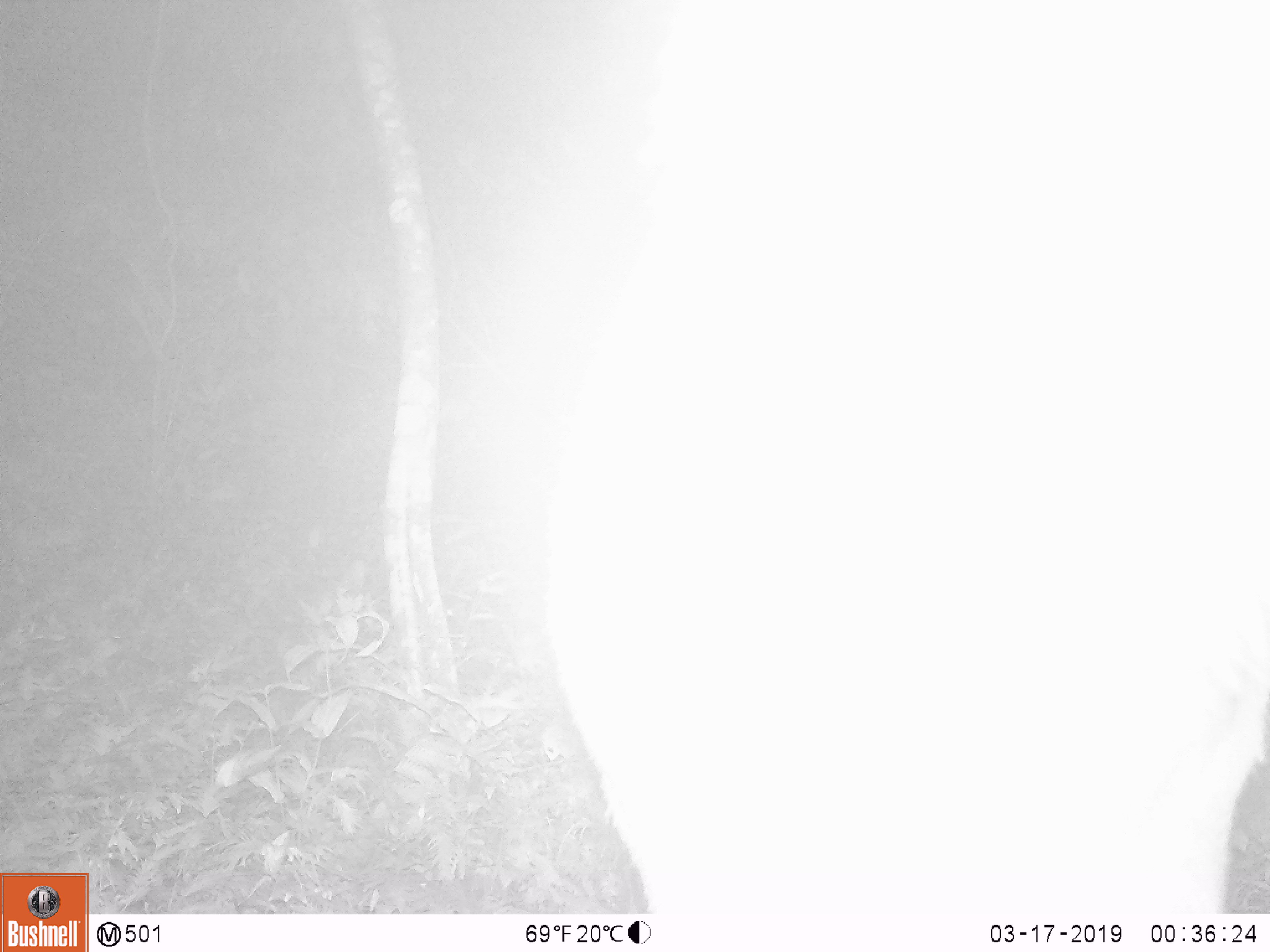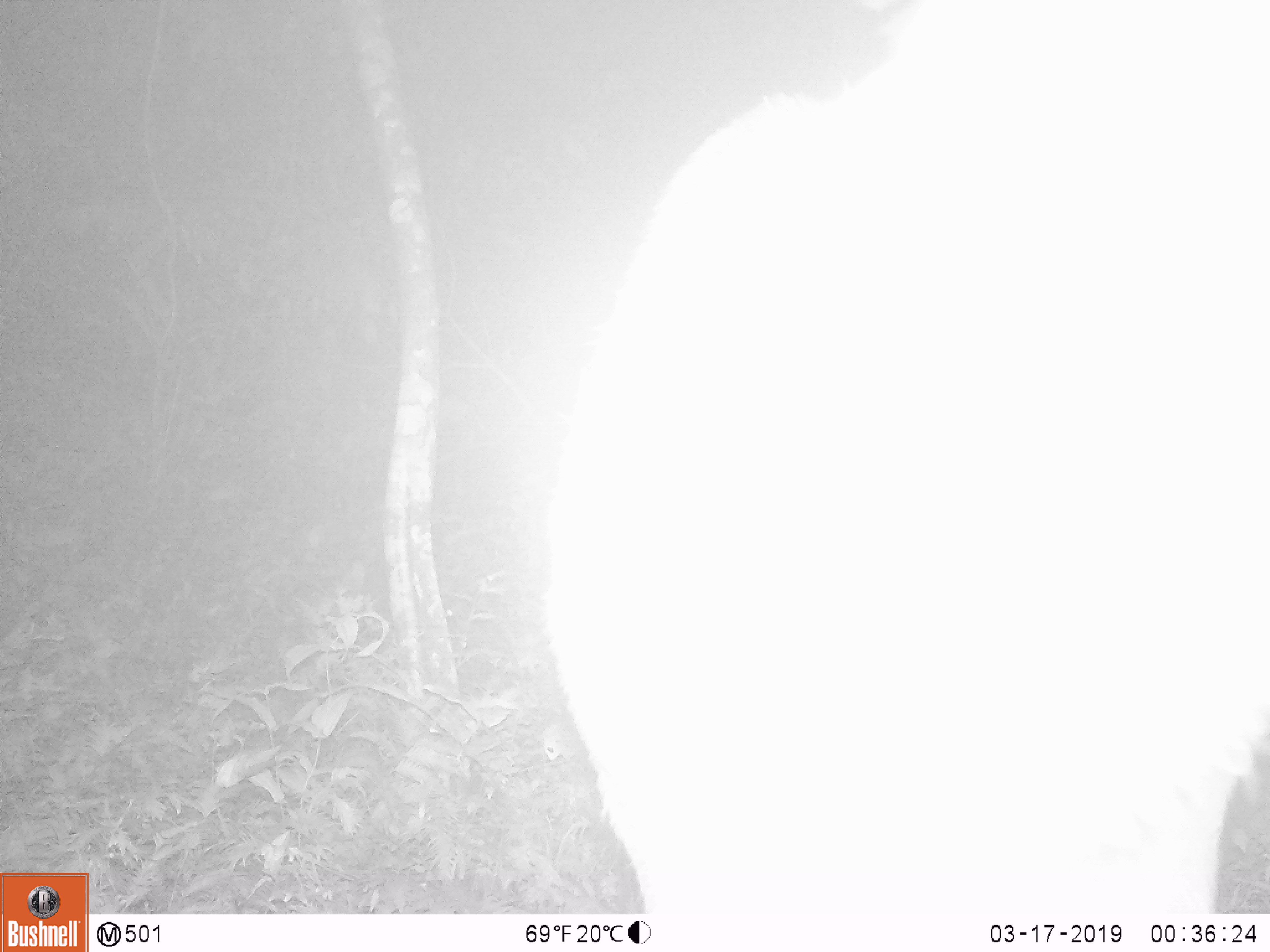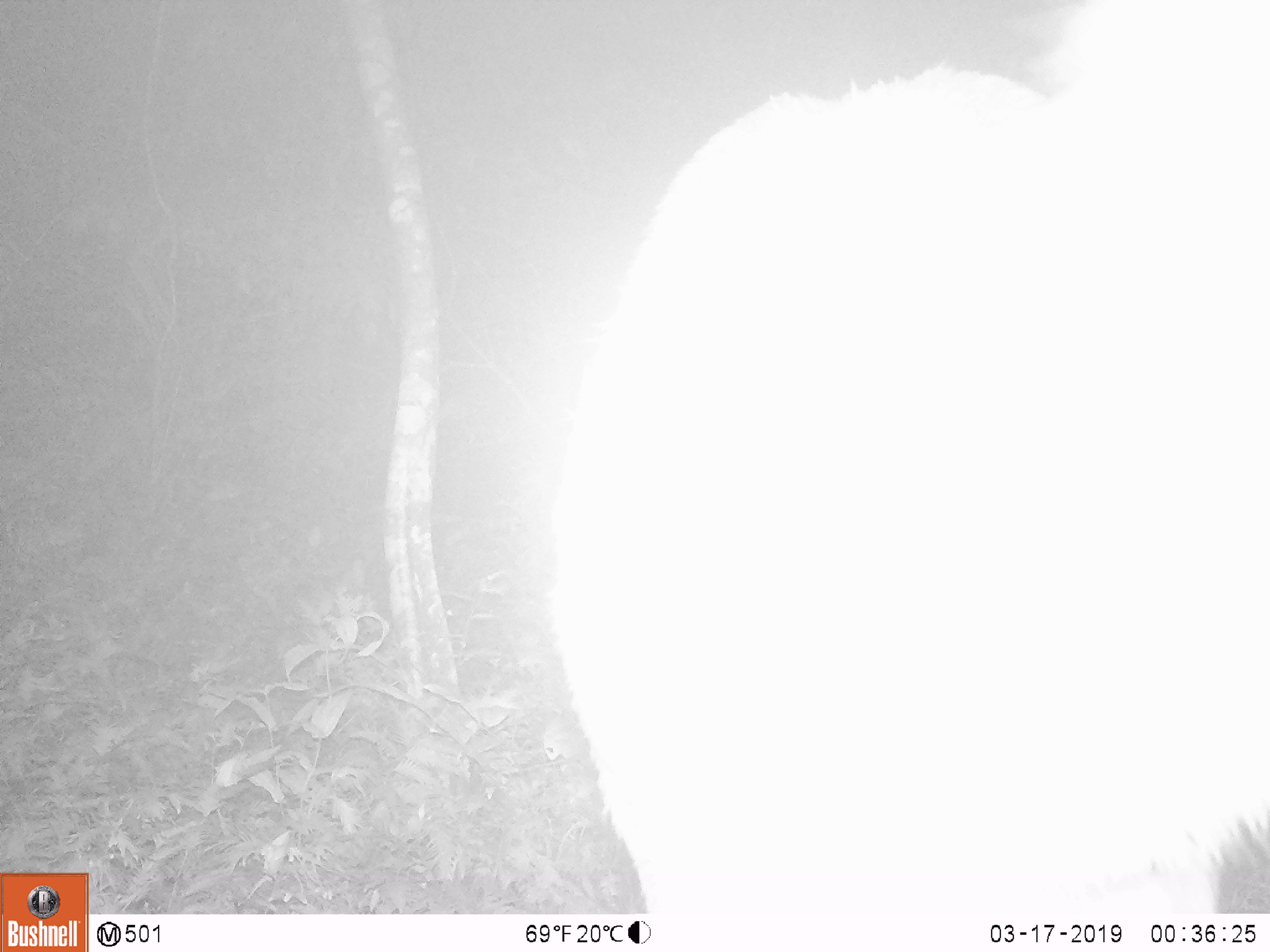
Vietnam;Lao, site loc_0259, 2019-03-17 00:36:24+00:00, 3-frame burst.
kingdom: Animalia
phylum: Chordata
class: Mammalia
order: Artiodactyla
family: Cervidae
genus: Rusa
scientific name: Rusa unicolor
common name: sambar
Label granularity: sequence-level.